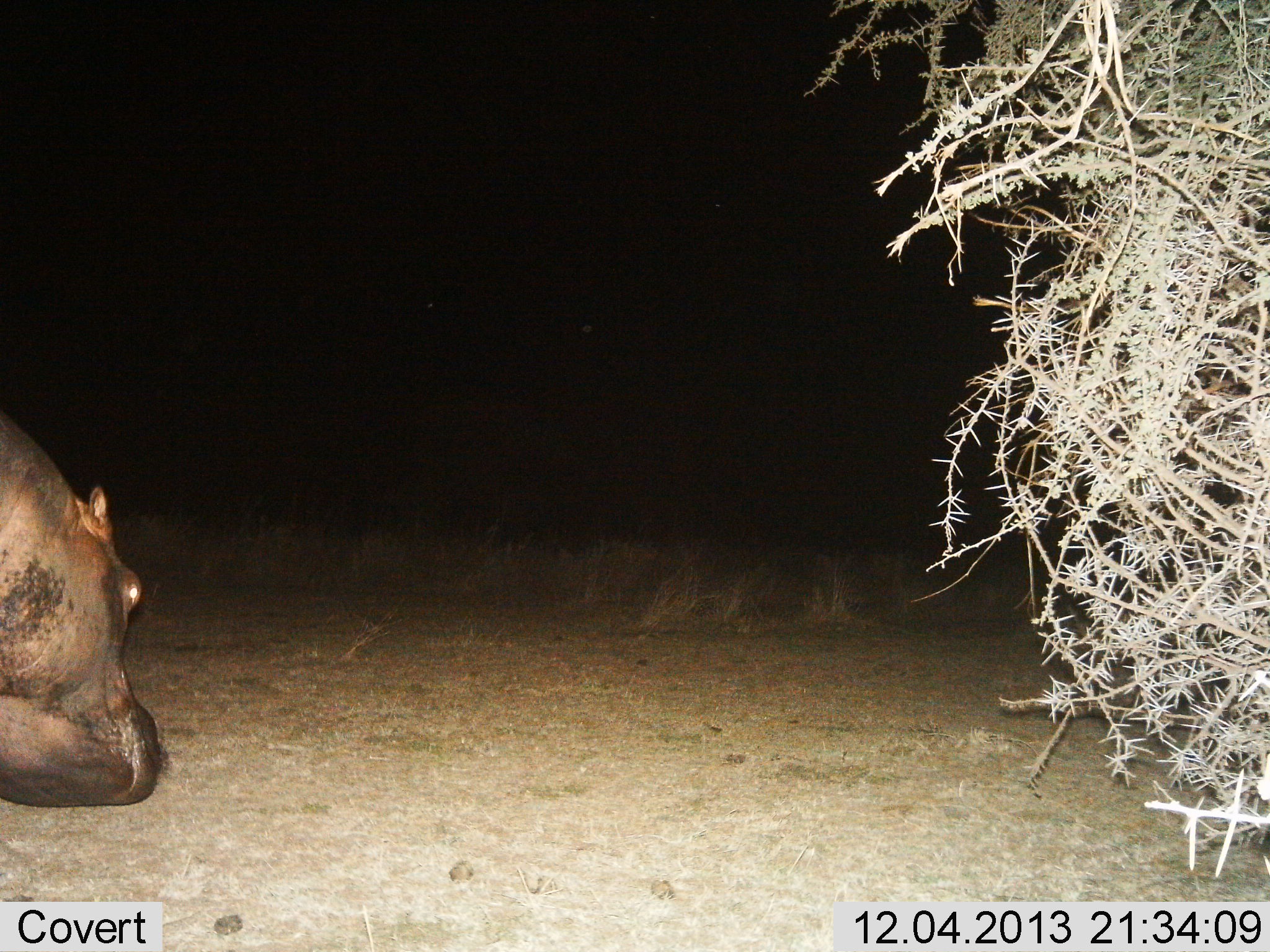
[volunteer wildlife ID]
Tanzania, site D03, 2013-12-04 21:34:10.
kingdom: Animalia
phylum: Chordata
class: Mammalia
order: Artiodactyla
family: Hippopotamidae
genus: Hippopotamus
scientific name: Hippopotamus amphibius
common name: hippopotamus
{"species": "hippopotamus (Hippopotamus amphibius)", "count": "1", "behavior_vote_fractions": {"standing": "40%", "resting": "0%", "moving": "50%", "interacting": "0%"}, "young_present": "0%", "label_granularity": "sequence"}